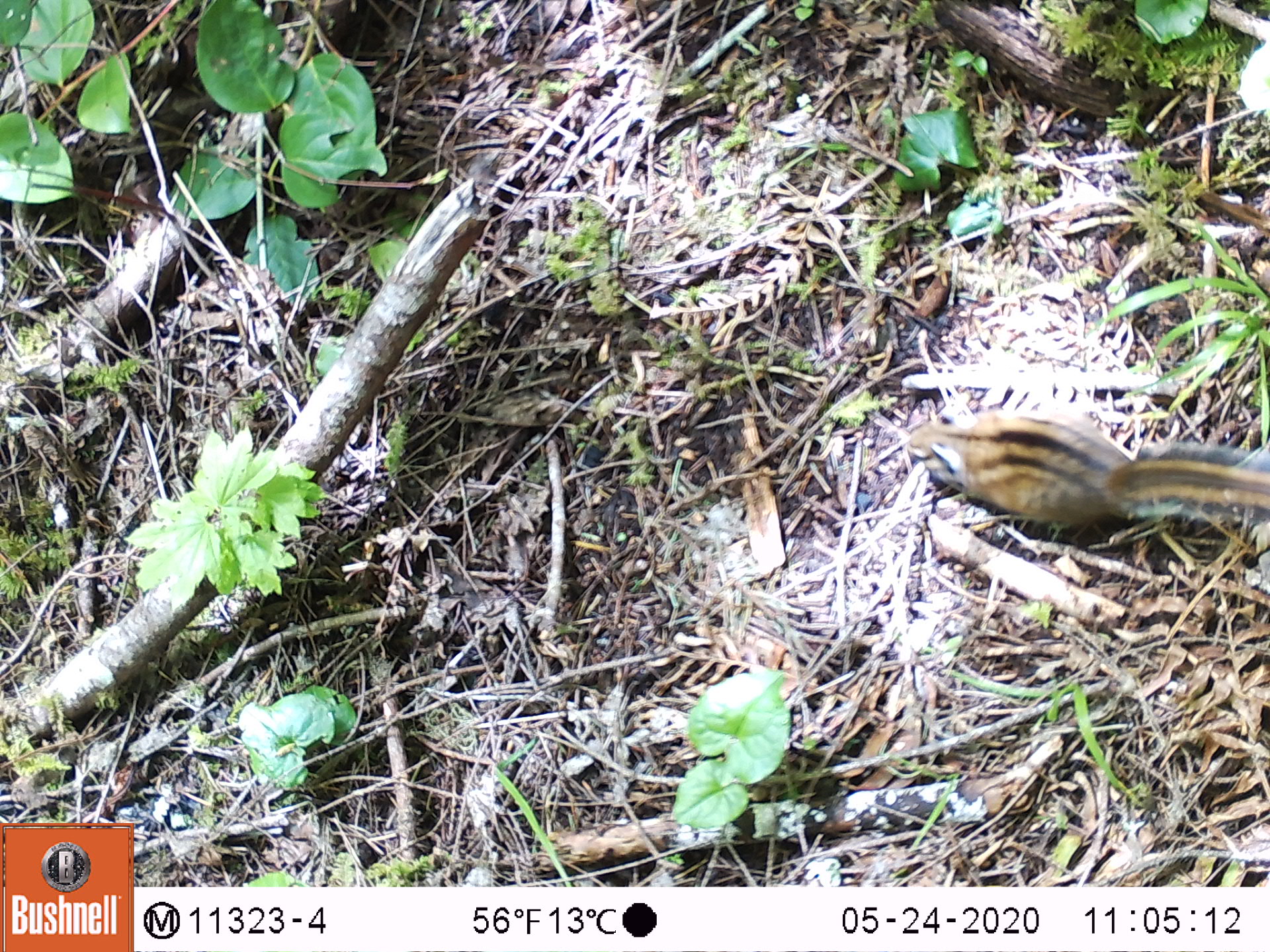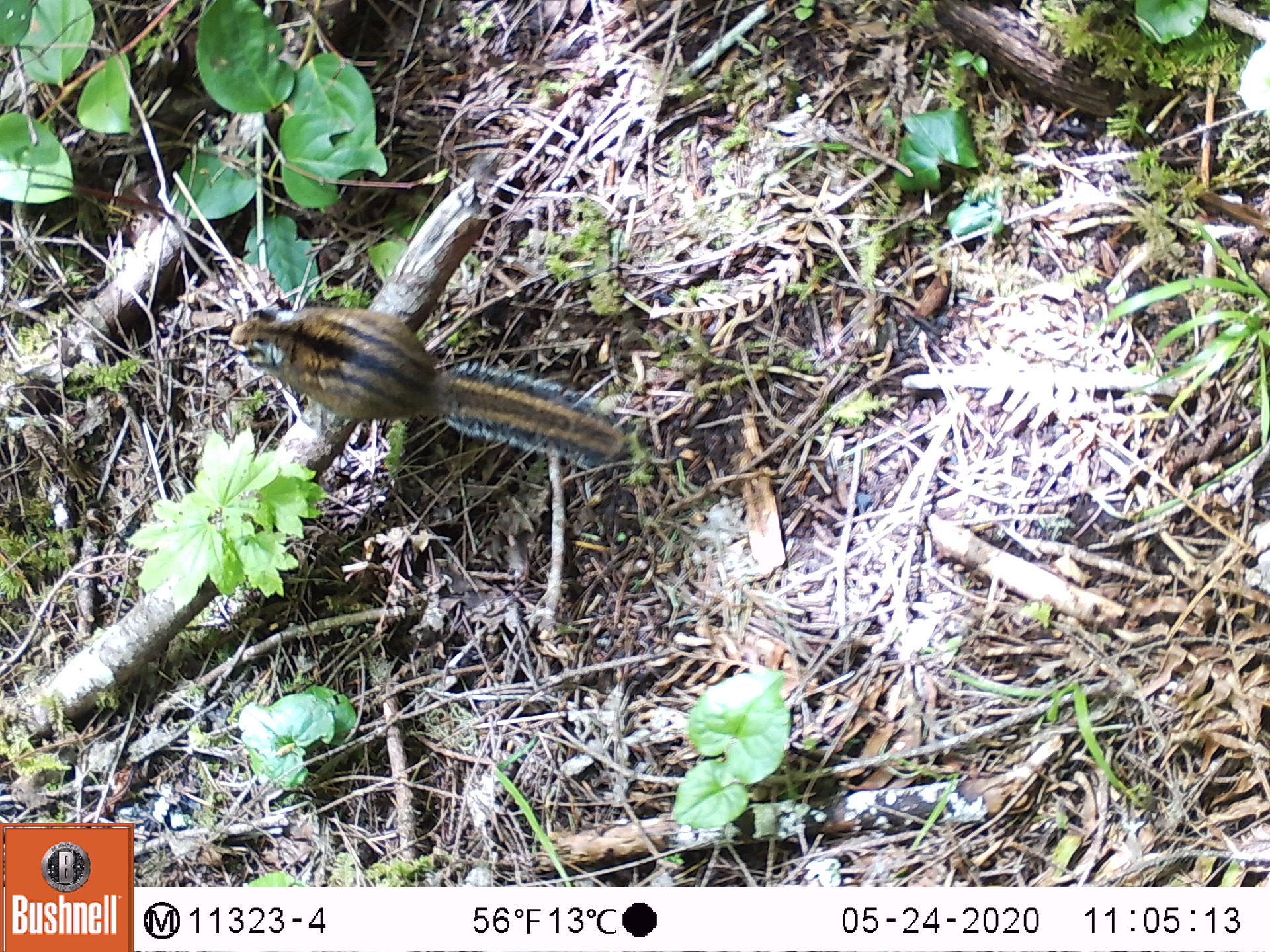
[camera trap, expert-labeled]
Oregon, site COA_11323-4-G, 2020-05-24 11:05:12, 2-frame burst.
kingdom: Animalia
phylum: Chordata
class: Mammalia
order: Rodentia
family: Sciuridae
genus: Neotamias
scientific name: Neotamias townsendii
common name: townsend's chipmunk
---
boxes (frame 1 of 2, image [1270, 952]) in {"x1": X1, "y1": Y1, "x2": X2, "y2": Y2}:
townsend's chipmunk: {"x1": 894, "y1": 390, "x2": 1268, "y2": 558}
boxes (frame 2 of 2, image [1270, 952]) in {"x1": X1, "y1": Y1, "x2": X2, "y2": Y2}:
townsend's chipmunk: {"x1": 219, "y1": 301, "x2": 644, "y2": 488}